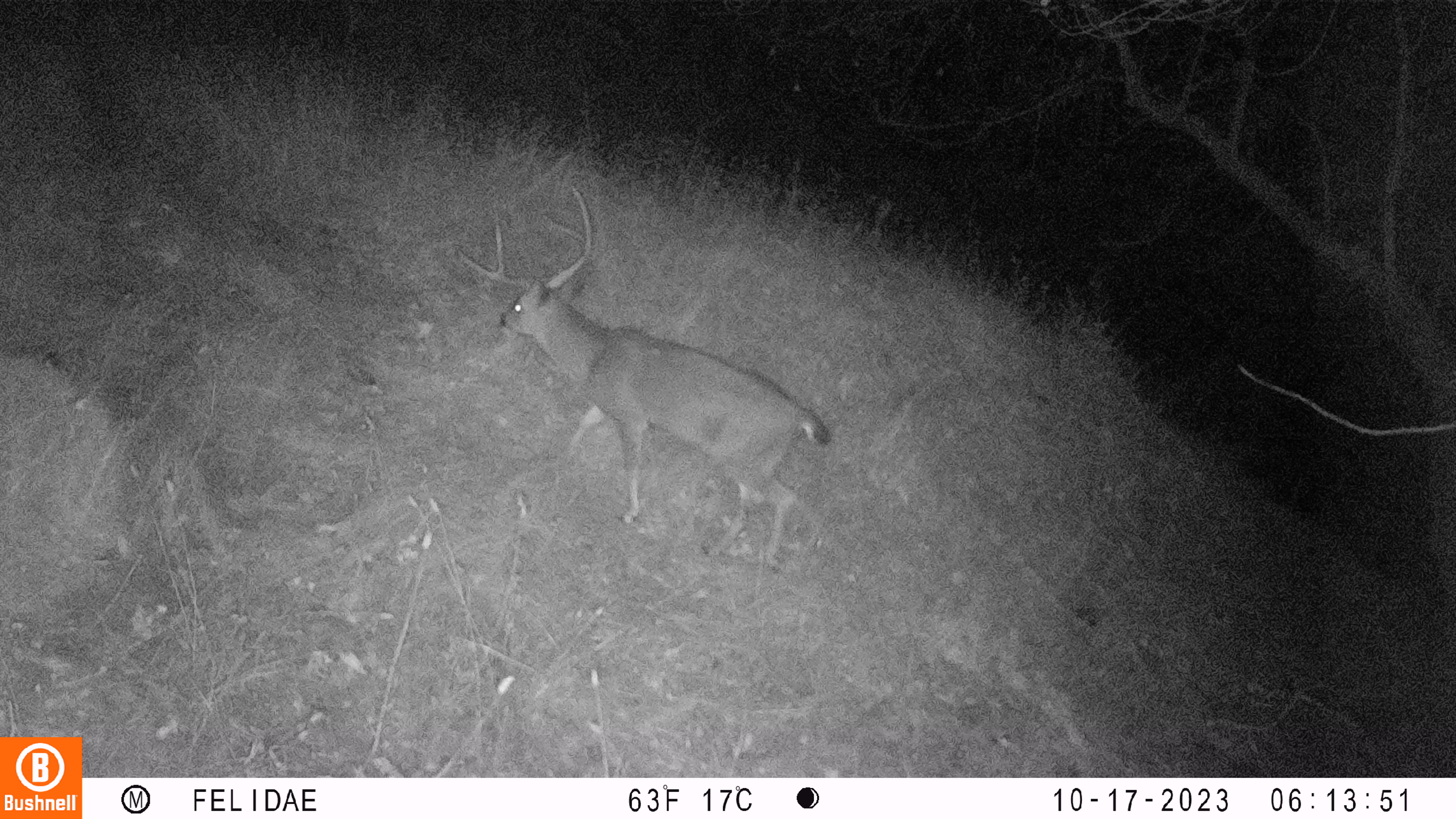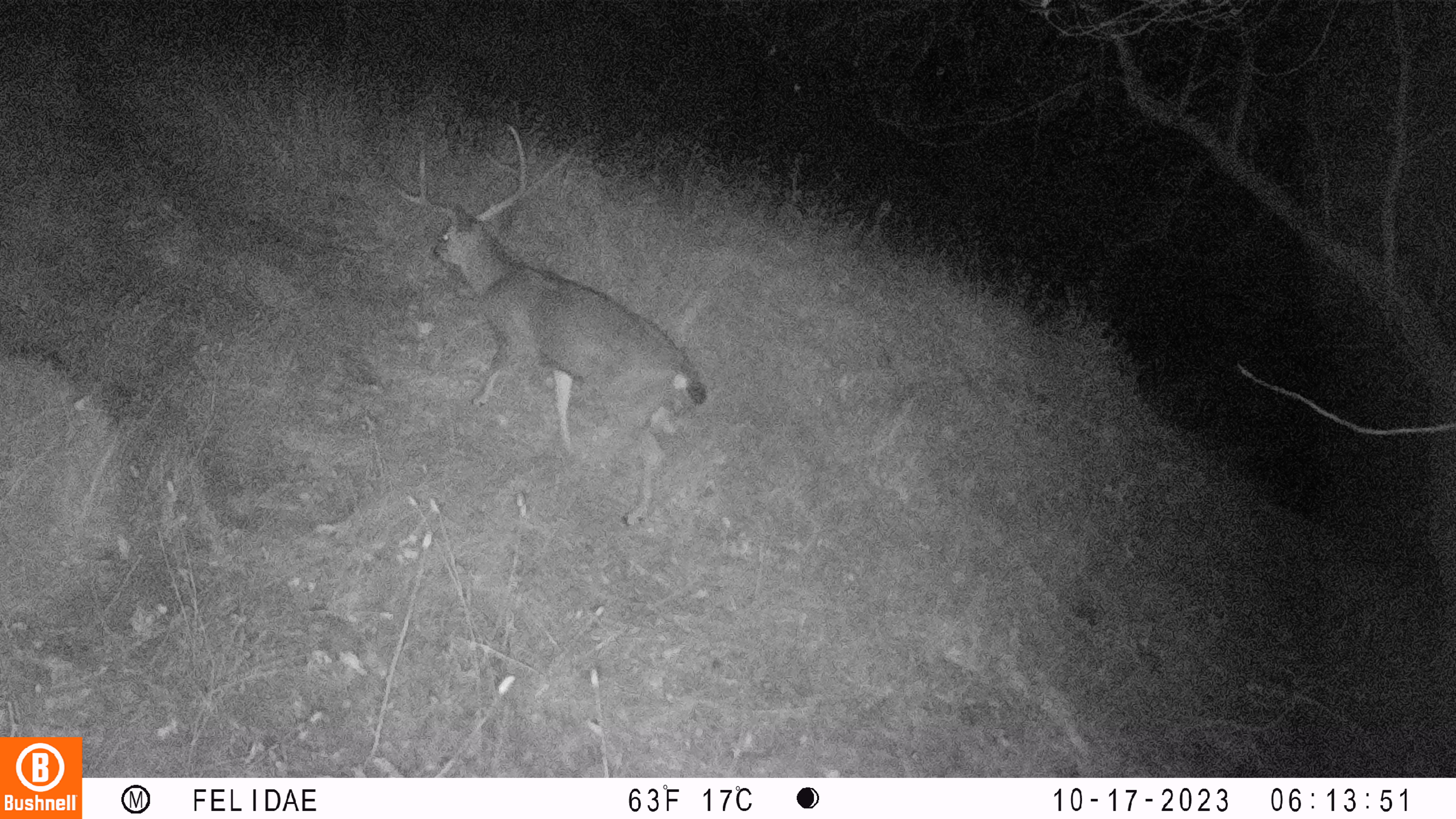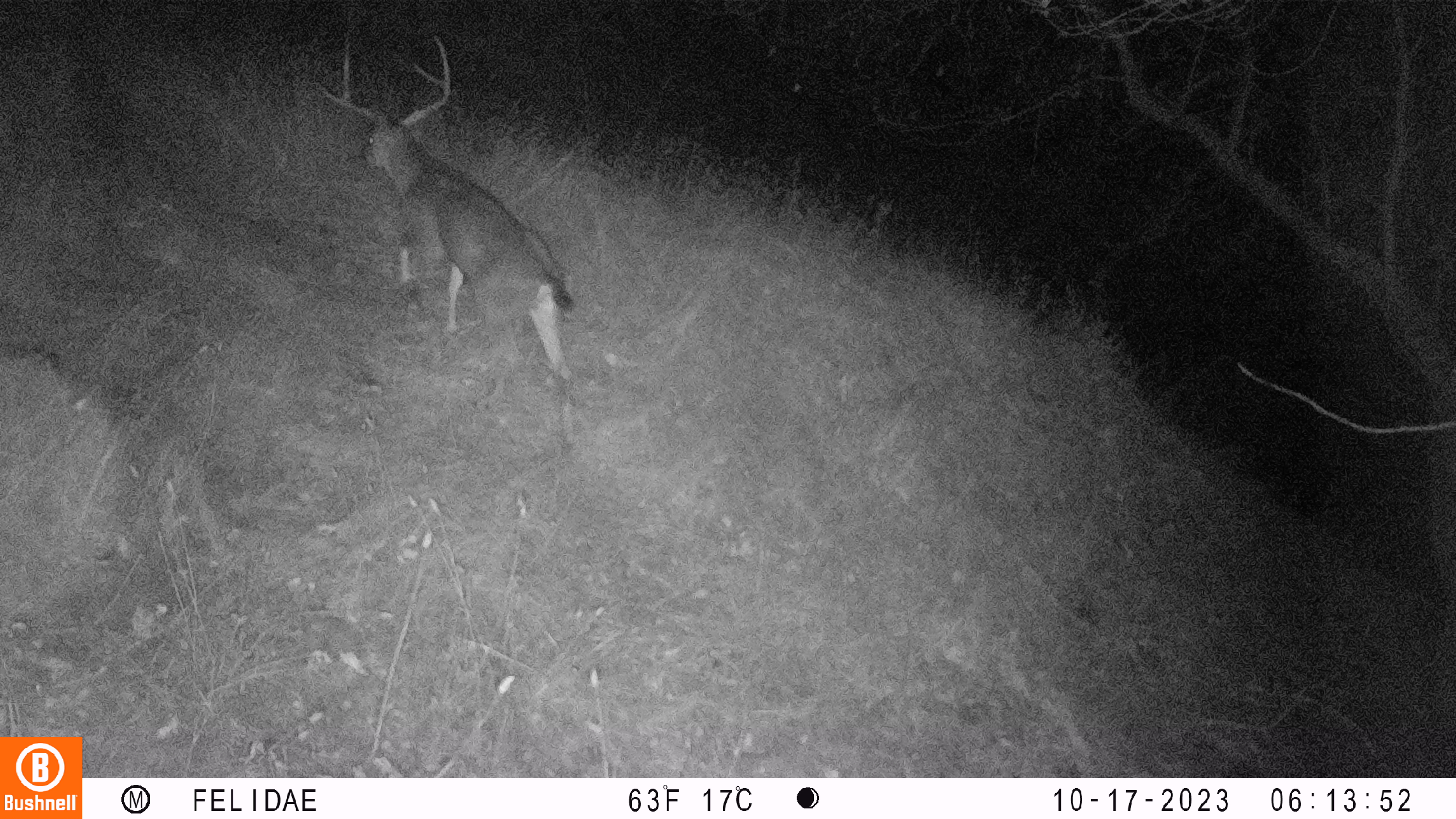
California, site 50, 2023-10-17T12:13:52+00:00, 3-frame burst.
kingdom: Animalia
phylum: Chordata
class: Mammalia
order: Artiodactyla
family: Cervidae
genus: Odocoileus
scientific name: Odocoileus hemionus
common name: mule deer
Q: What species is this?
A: Mule deer (Odocoileus hemionus).